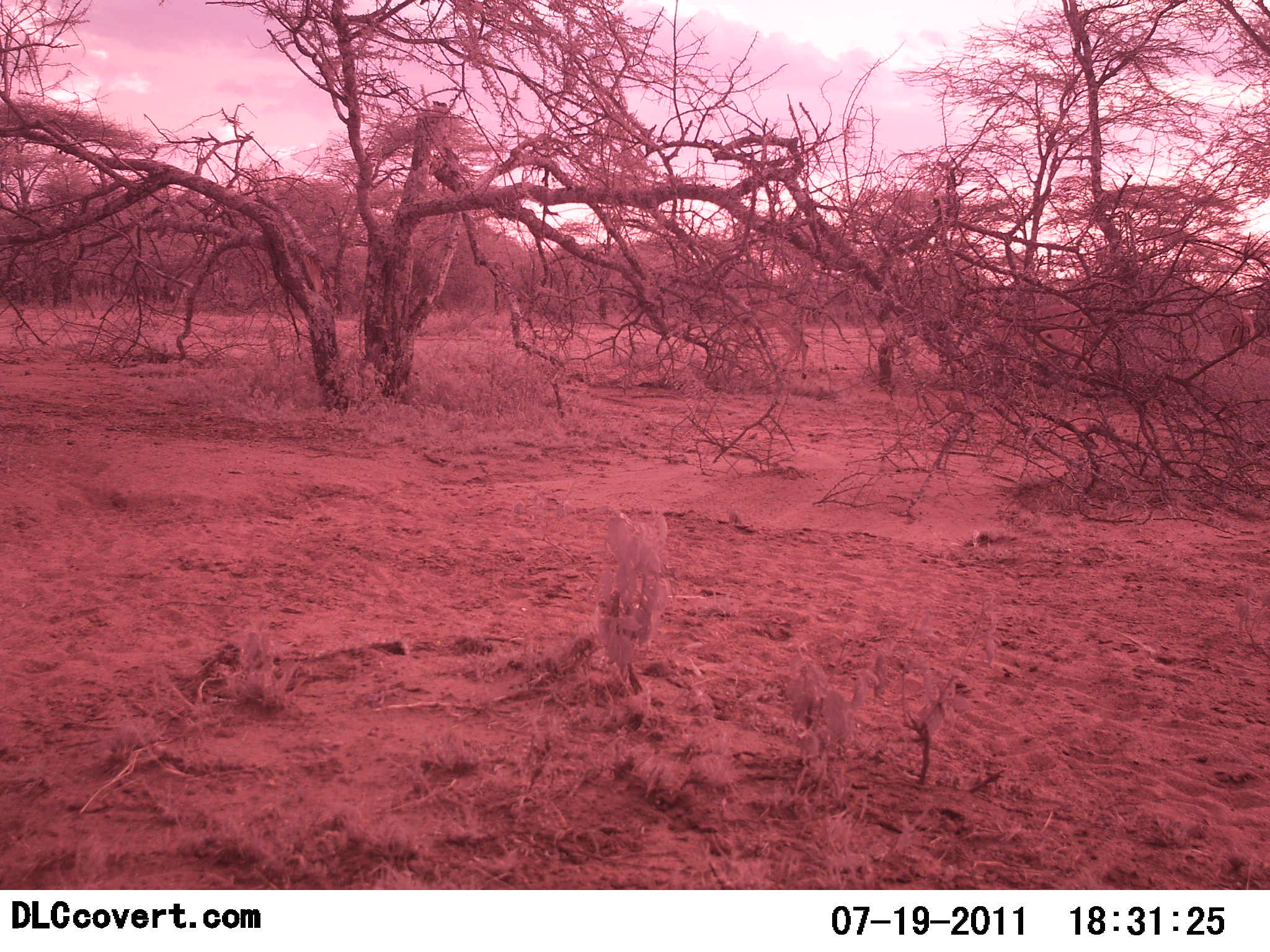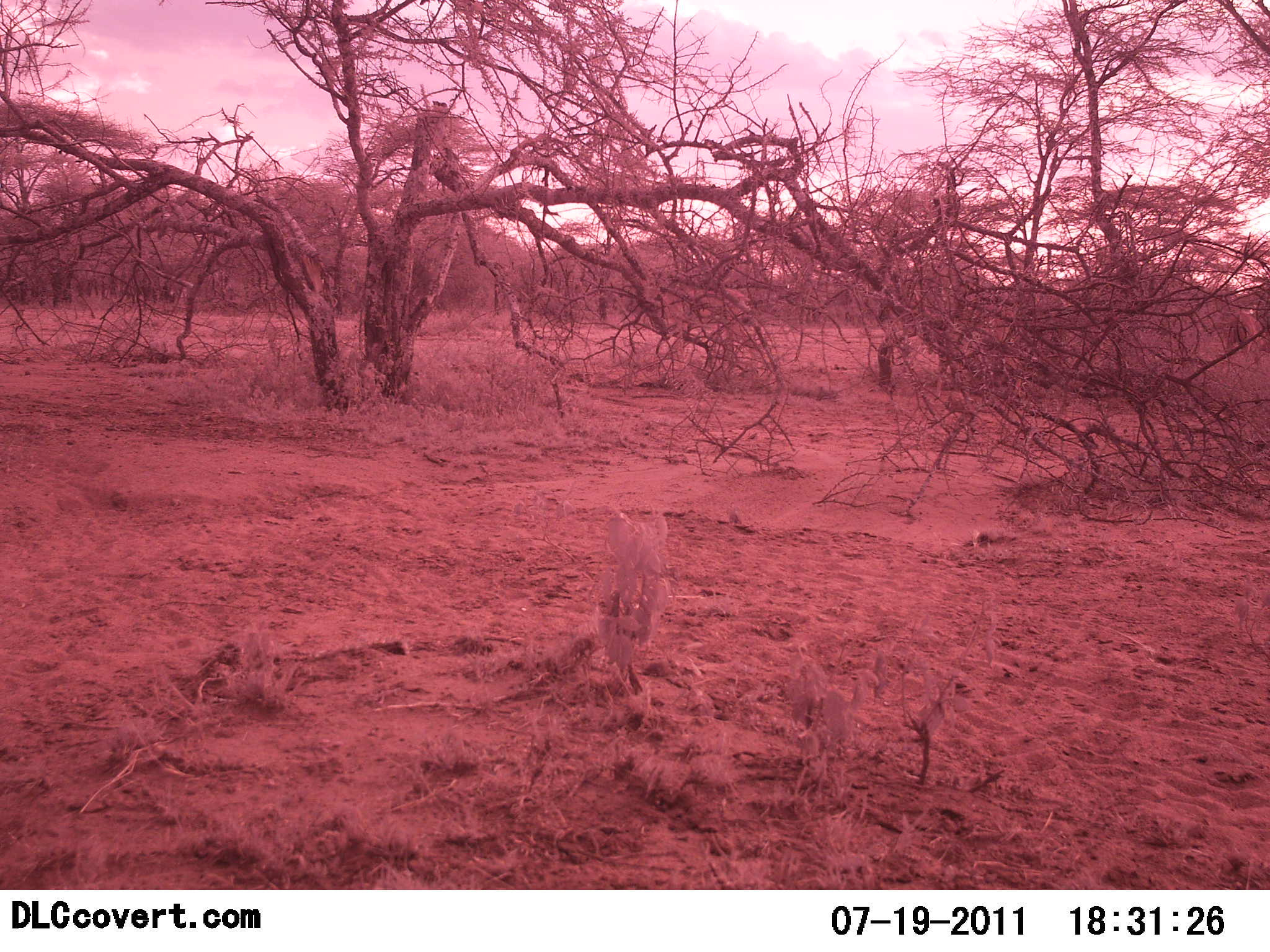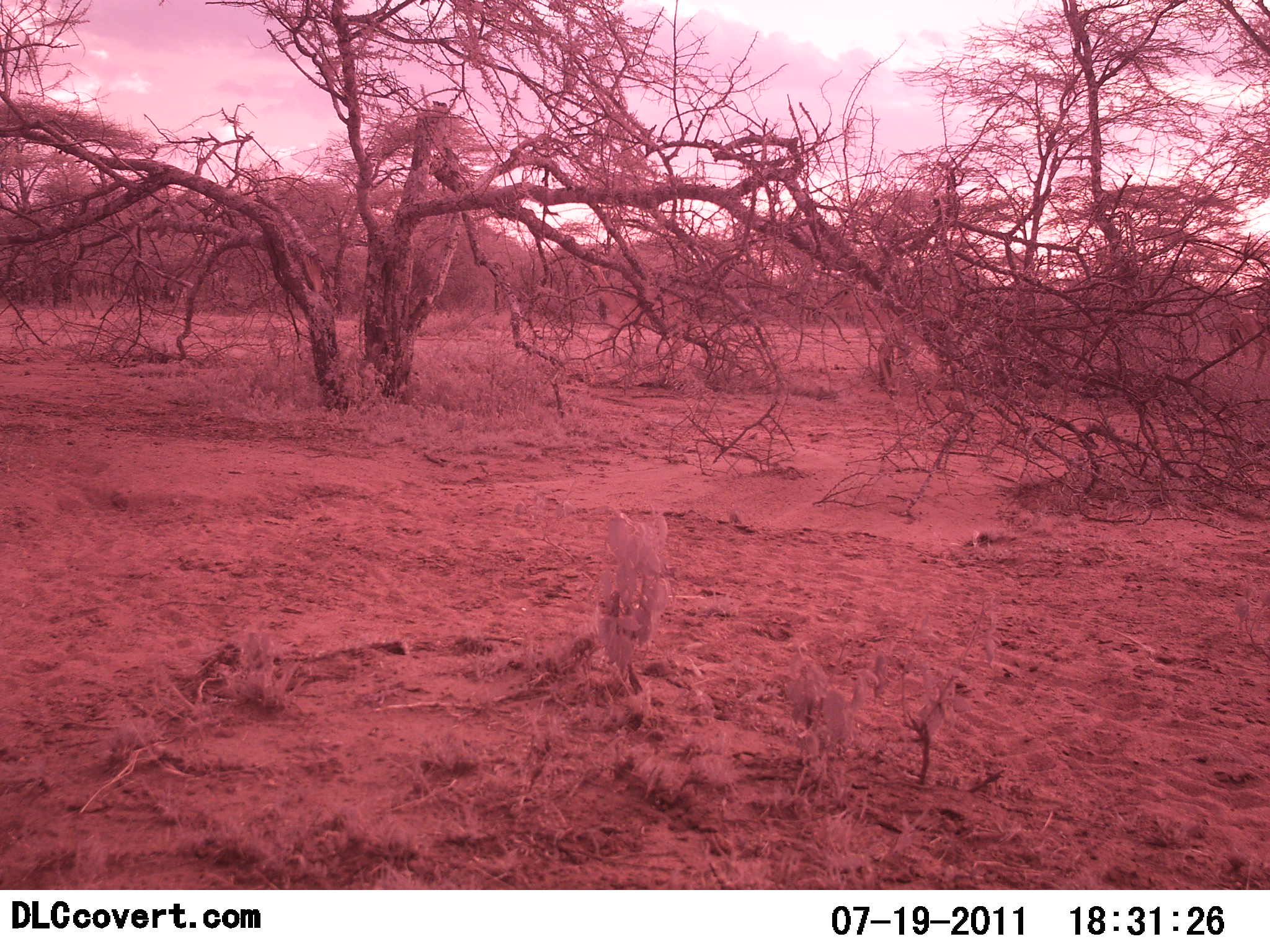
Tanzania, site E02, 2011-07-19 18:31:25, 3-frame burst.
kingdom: Animalia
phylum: Chordata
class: Mammalia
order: Artiodactyla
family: Bovidae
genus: Nanger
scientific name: Nanger granti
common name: grant's gazelle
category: gazellegrants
Gazellegrants (grant's gazelle) (Nanger granti), count 4. Behavior (volunteer vote fractions): standing 0%, resting 0%, moving 100%, interacting 0%. Young present (vote fraction): 0%. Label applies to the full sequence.